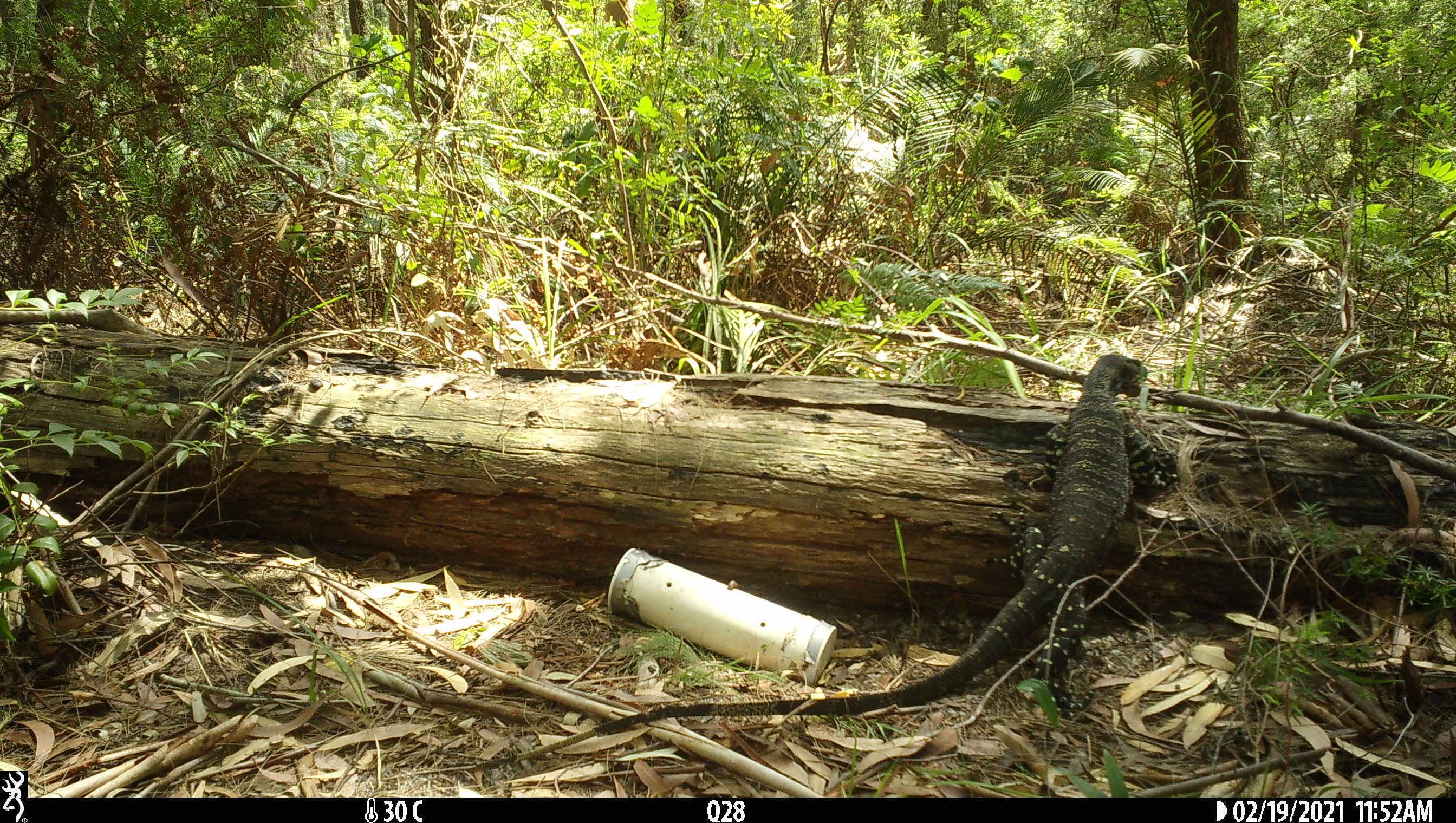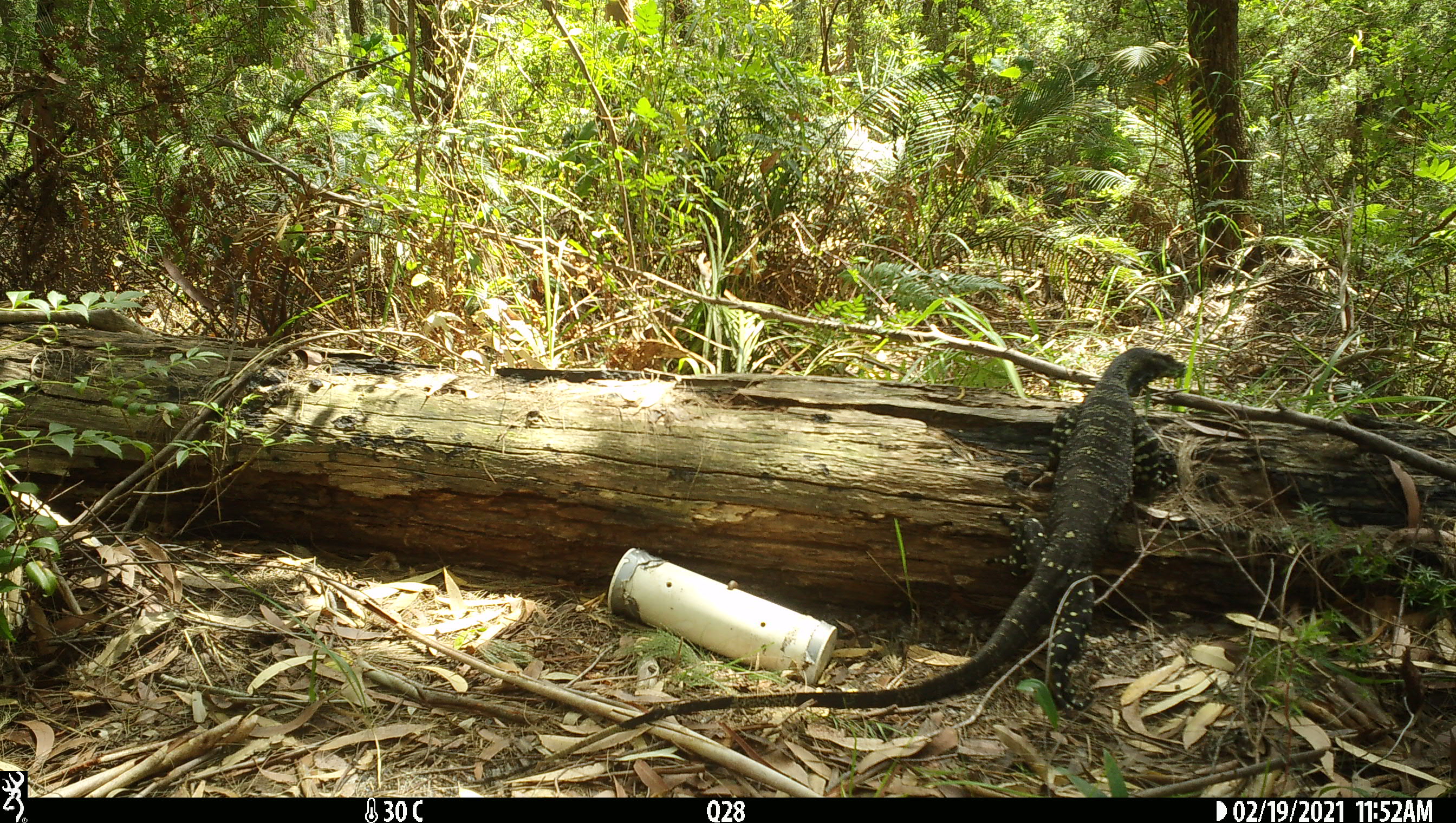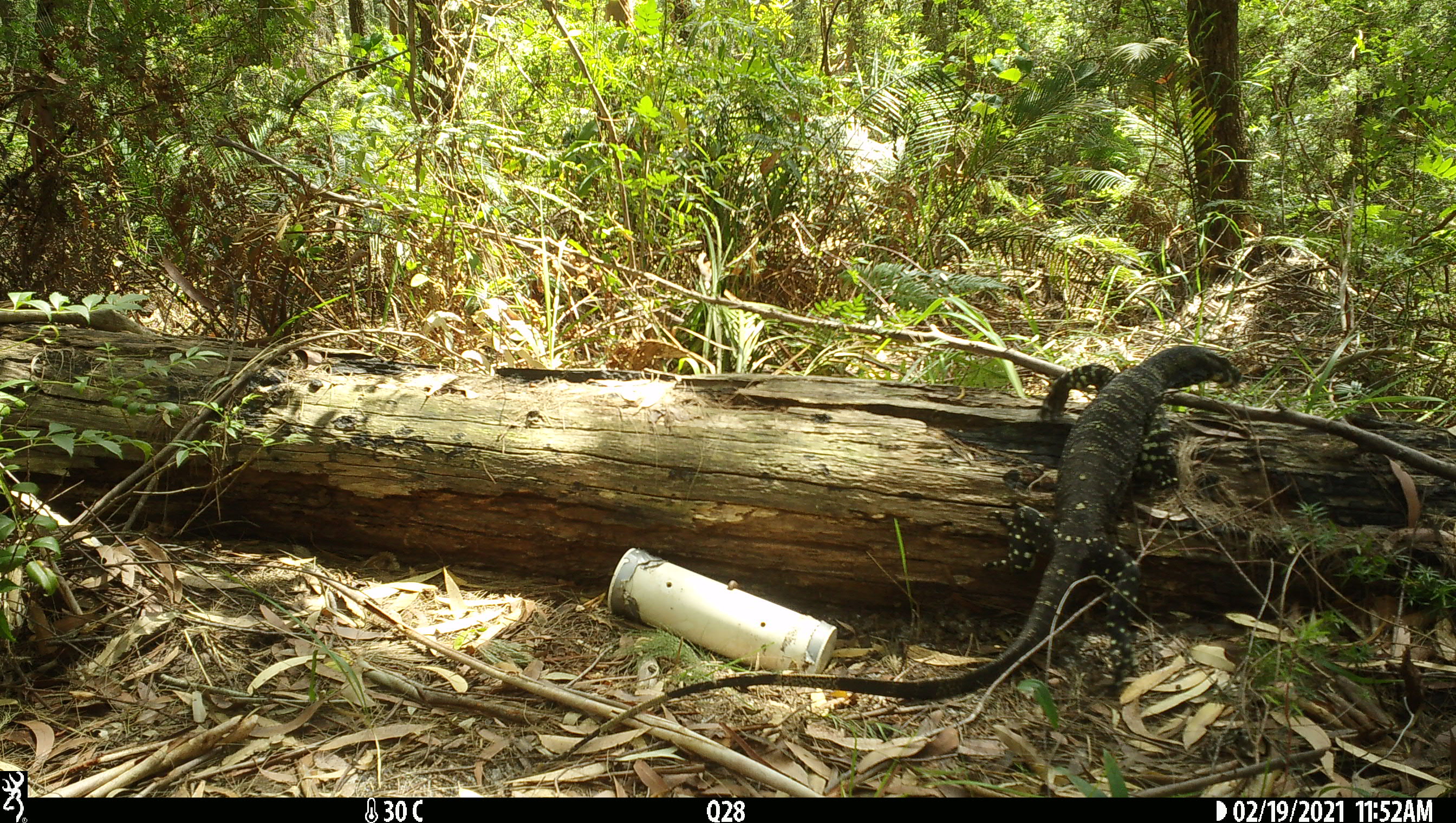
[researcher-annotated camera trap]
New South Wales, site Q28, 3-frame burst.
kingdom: Animalia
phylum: Chordata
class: Reptilia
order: Squamata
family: Varanidae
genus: Varanus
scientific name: Varanus varius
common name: lace monitor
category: goanna